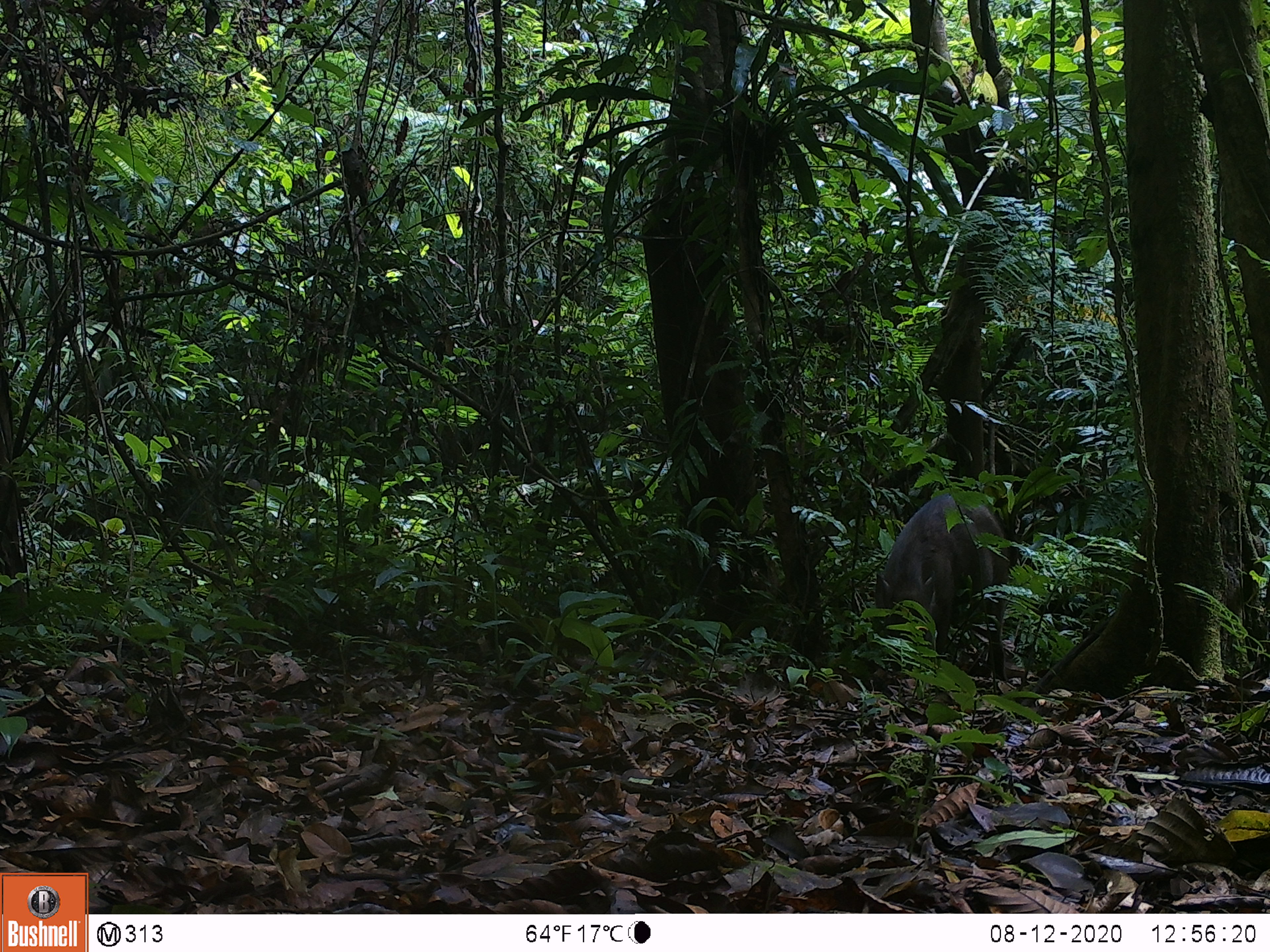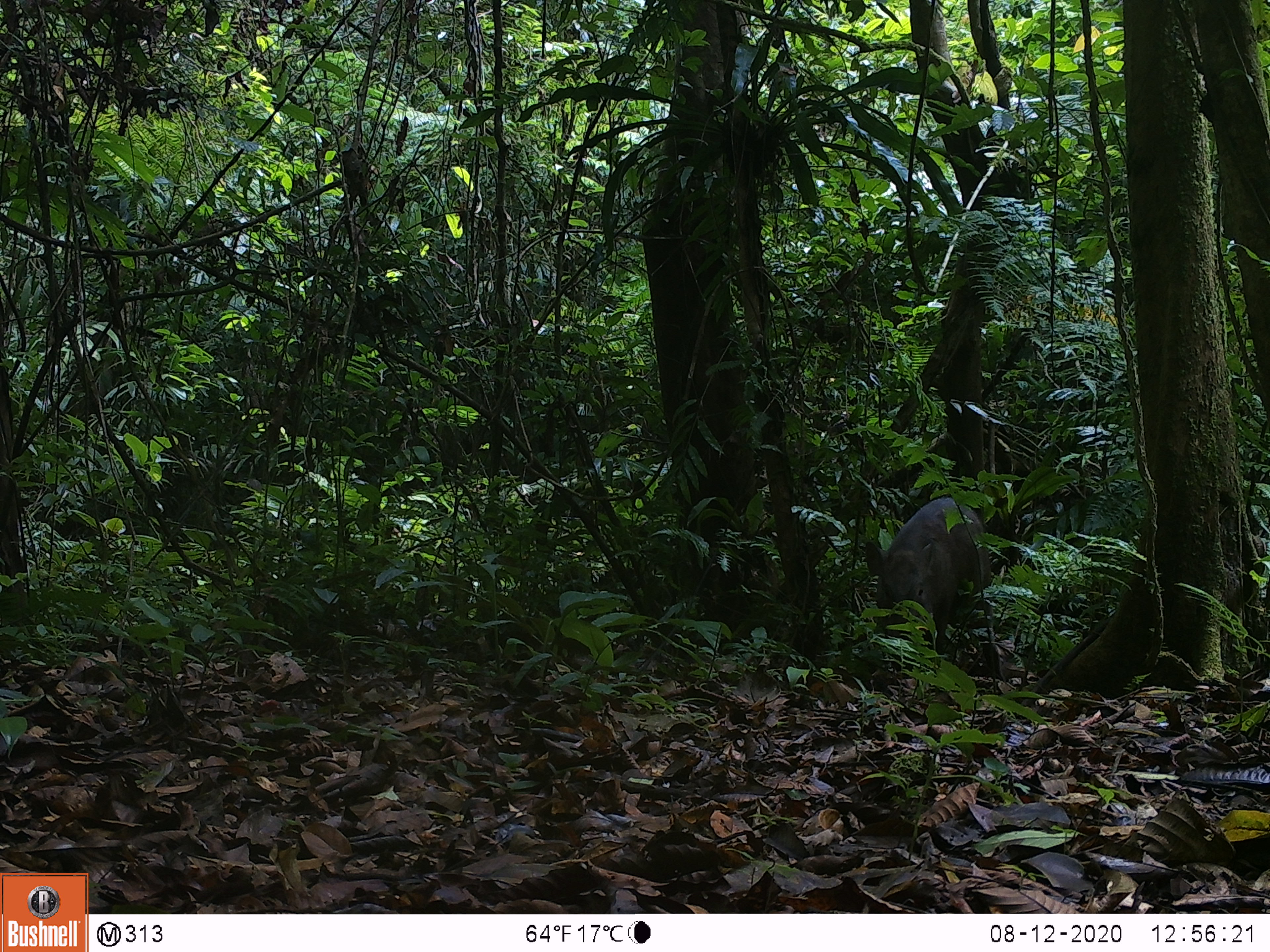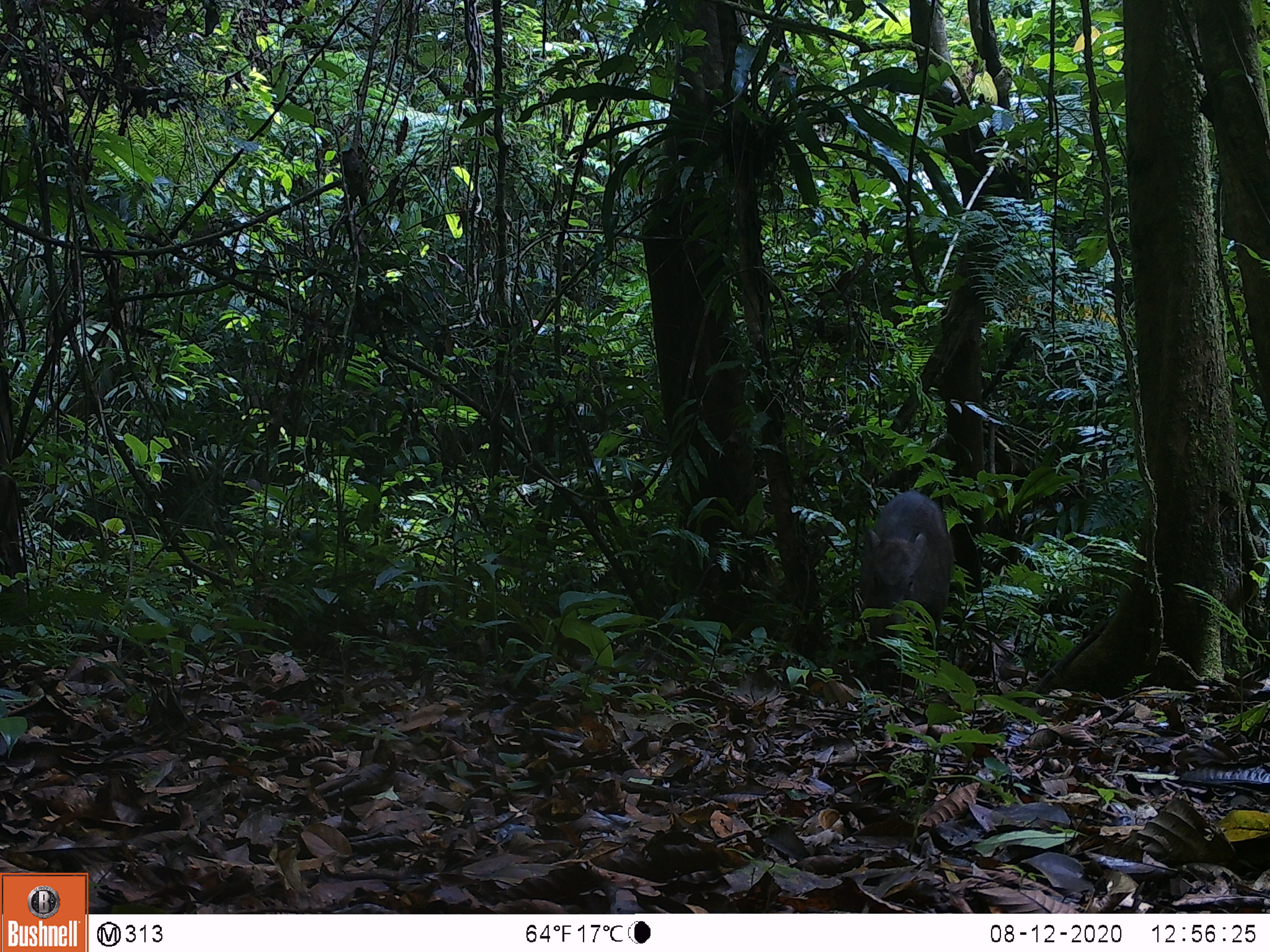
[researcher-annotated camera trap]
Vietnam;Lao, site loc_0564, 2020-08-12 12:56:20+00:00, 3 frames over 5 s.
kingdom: Animalia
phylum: Chordata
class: Mammalia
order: Artiodactyla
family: Suidae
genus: Sus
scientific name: Sus scrofa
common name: eurasian wild pig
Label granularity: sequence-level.